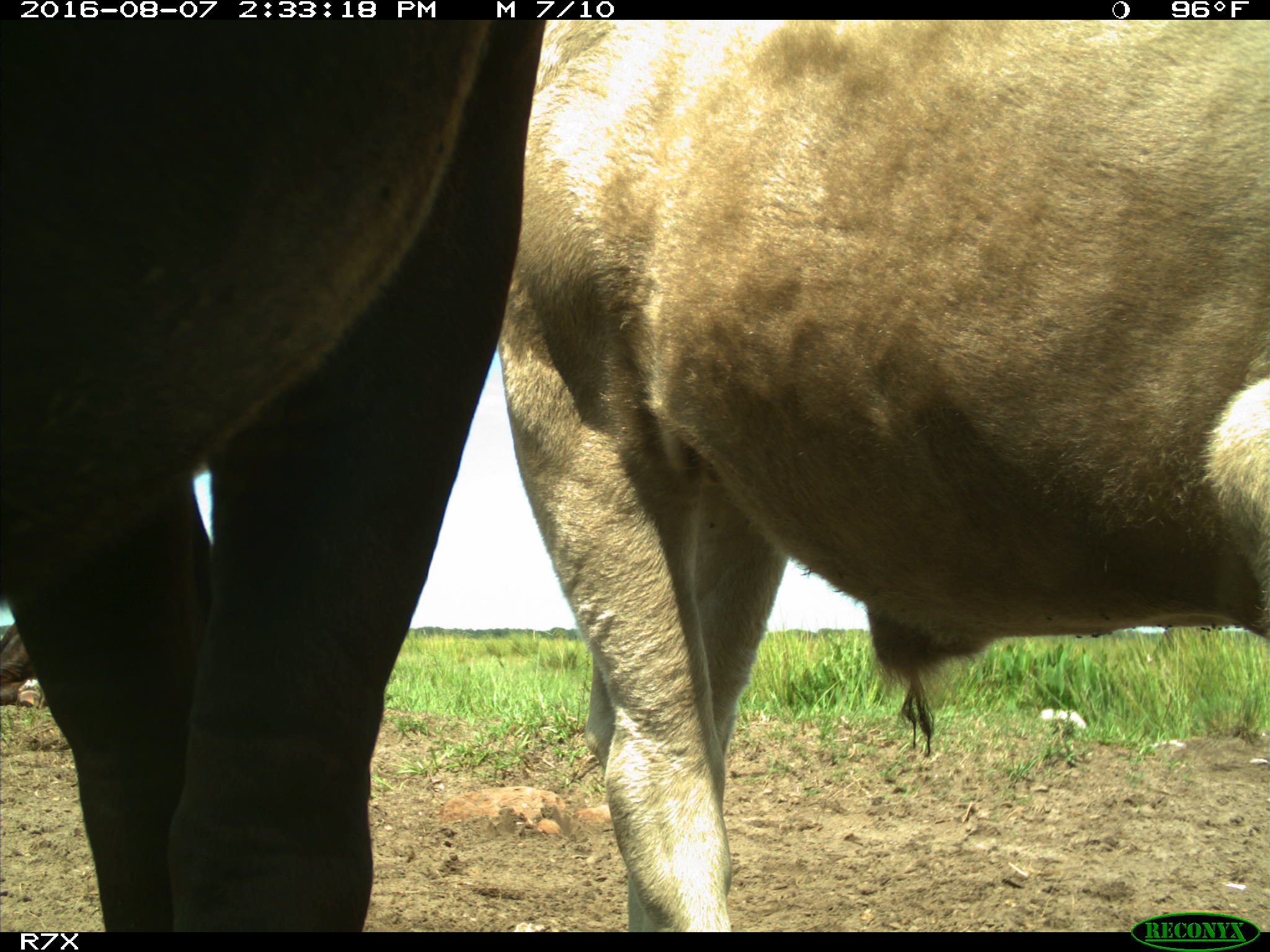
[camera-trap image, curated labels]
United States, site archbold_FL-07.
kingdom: Animalia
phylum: Chordata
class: Mammalia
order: Artiodactyla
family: Bovidae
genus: Bos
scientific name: Bos taurus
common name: domestic cow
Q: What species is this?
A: Bos taurus (domestic cow).